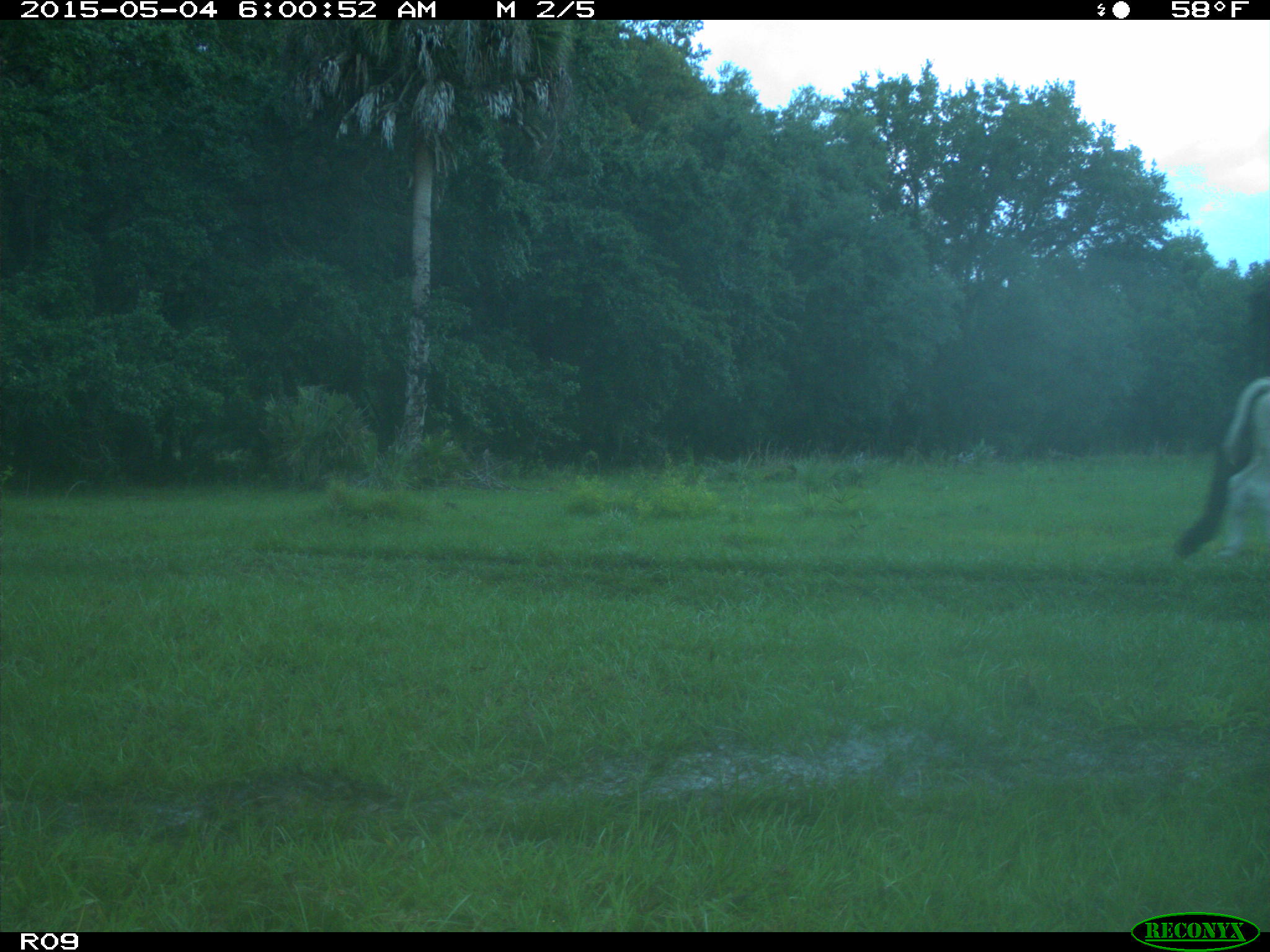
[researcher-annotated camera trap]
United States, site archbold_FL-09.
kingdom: Animalia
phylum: Chordata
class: Mammalia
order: Artiodactyla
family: Bovidae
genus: Bos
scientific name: Bos taurus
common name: domestic cow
Bos taurus (domestic cow).